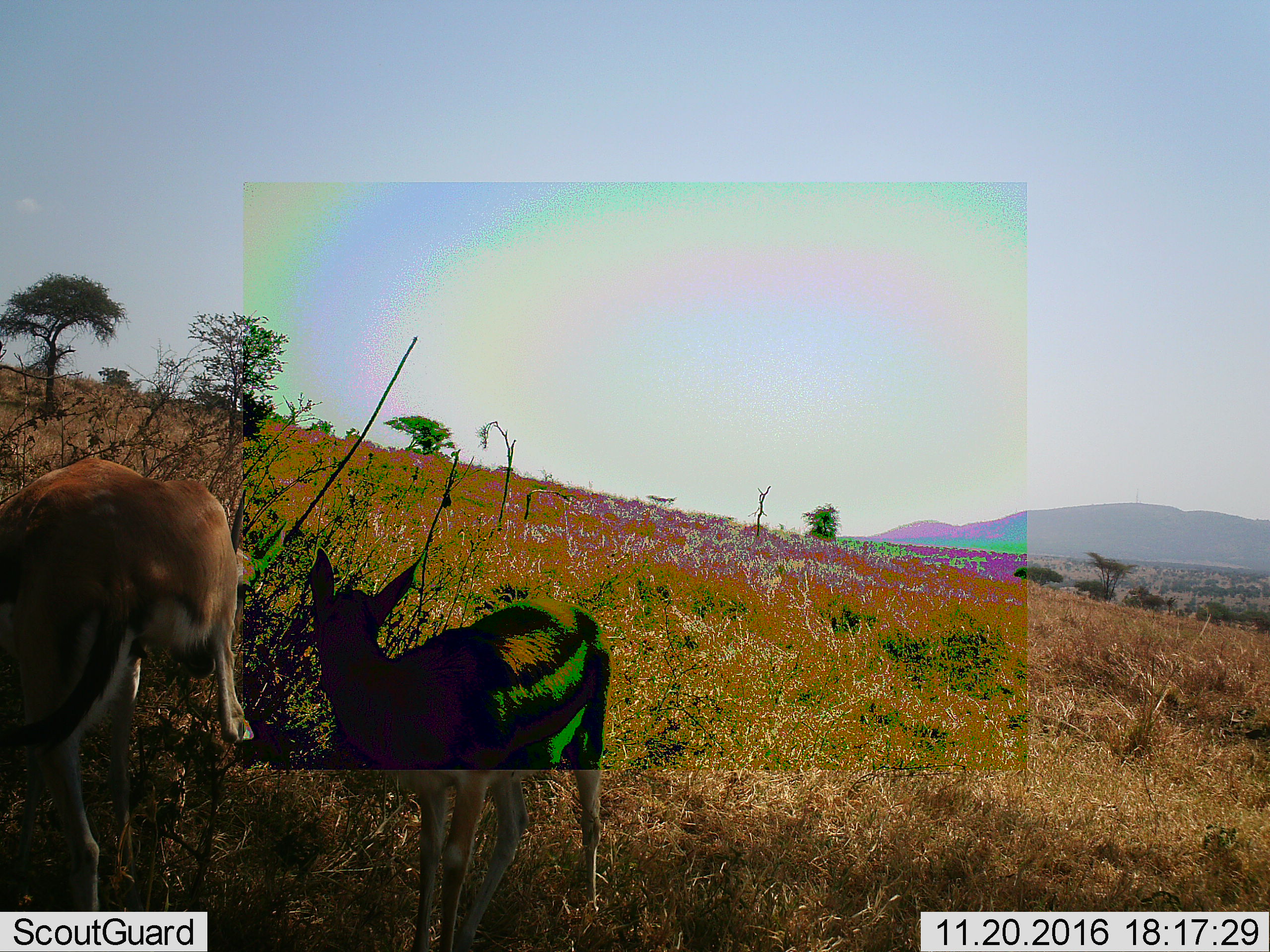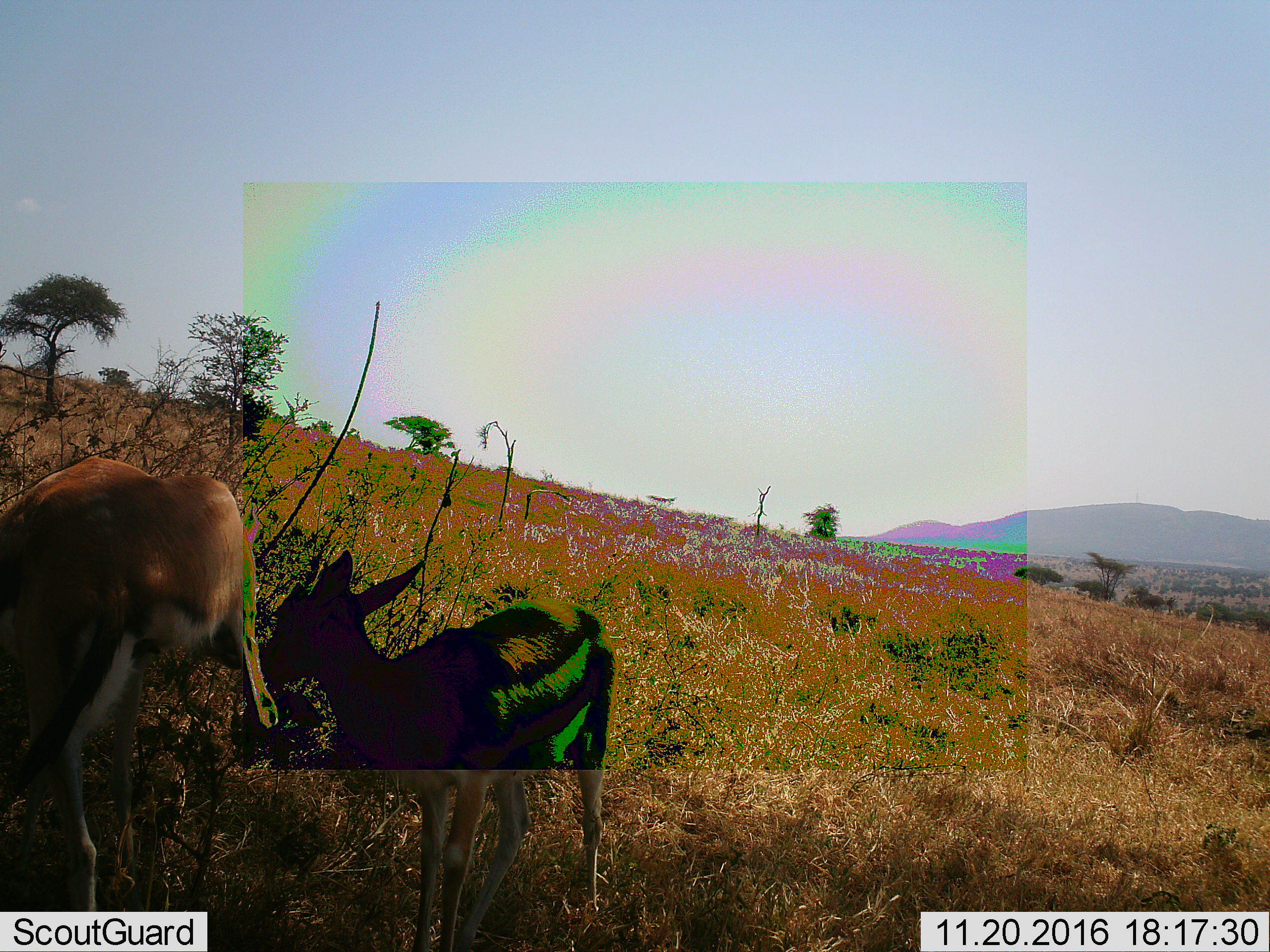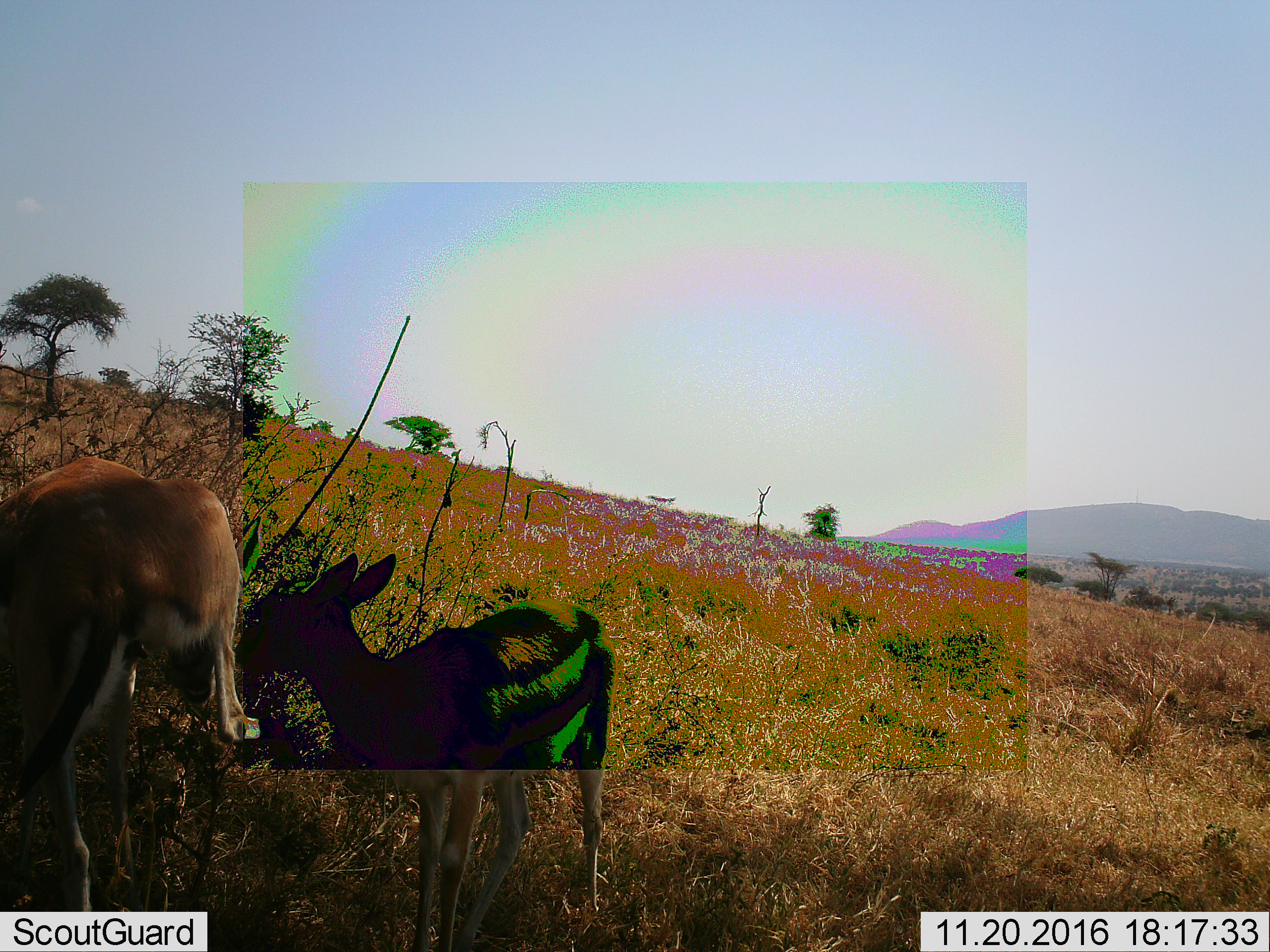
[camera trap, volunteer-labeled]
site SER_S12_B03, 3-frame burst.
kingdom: Animalia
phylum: Chordata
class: Mammalia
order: Artiodactyla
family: Bovidae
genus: Eudorcas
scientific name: Eudorcas thomsonii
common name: thomson's gazelle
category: gazellethomsons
Gazellethomsons (thomson's gazelle) (Eudorcas thomsonii), count 2. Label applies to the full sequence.